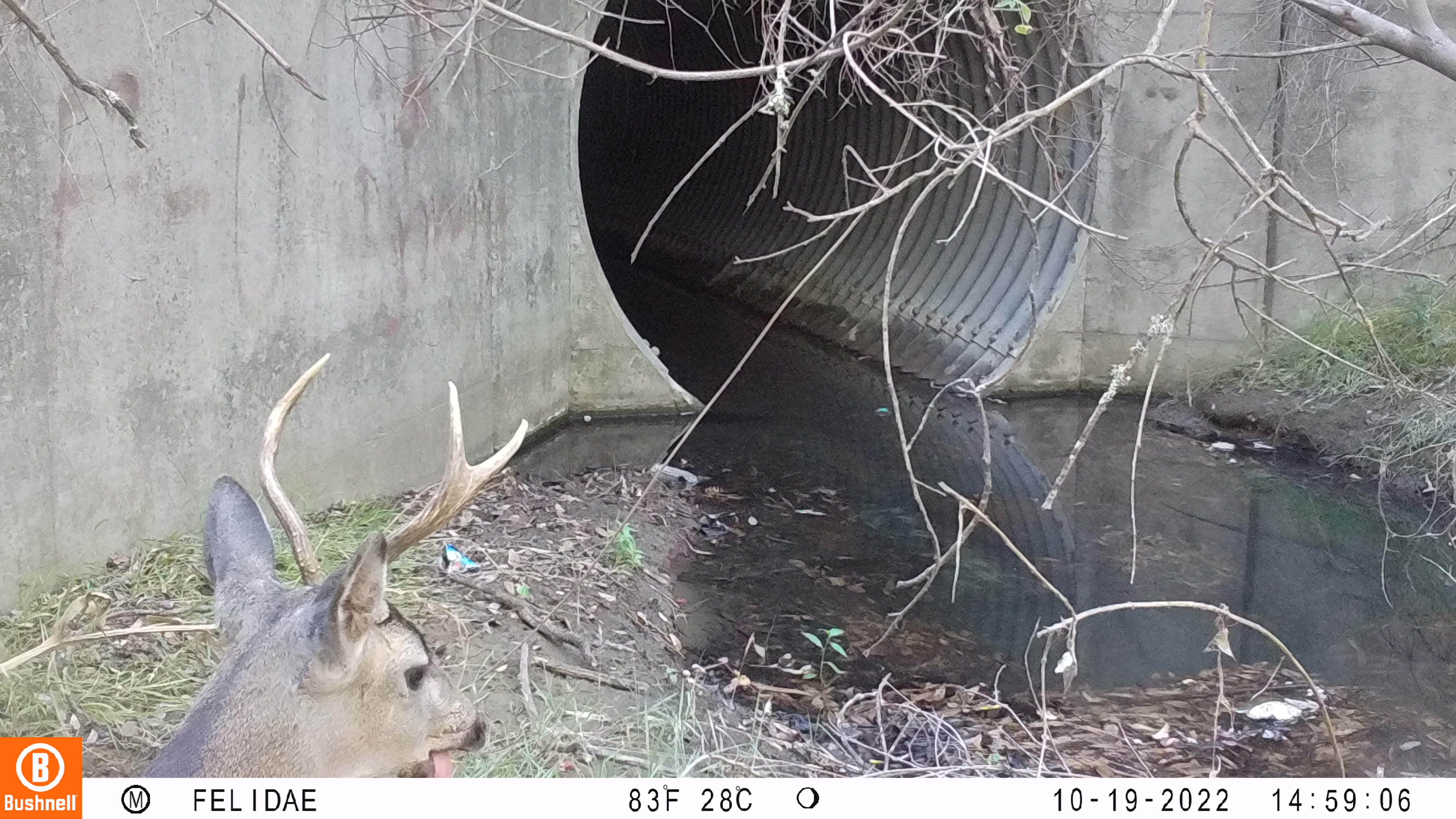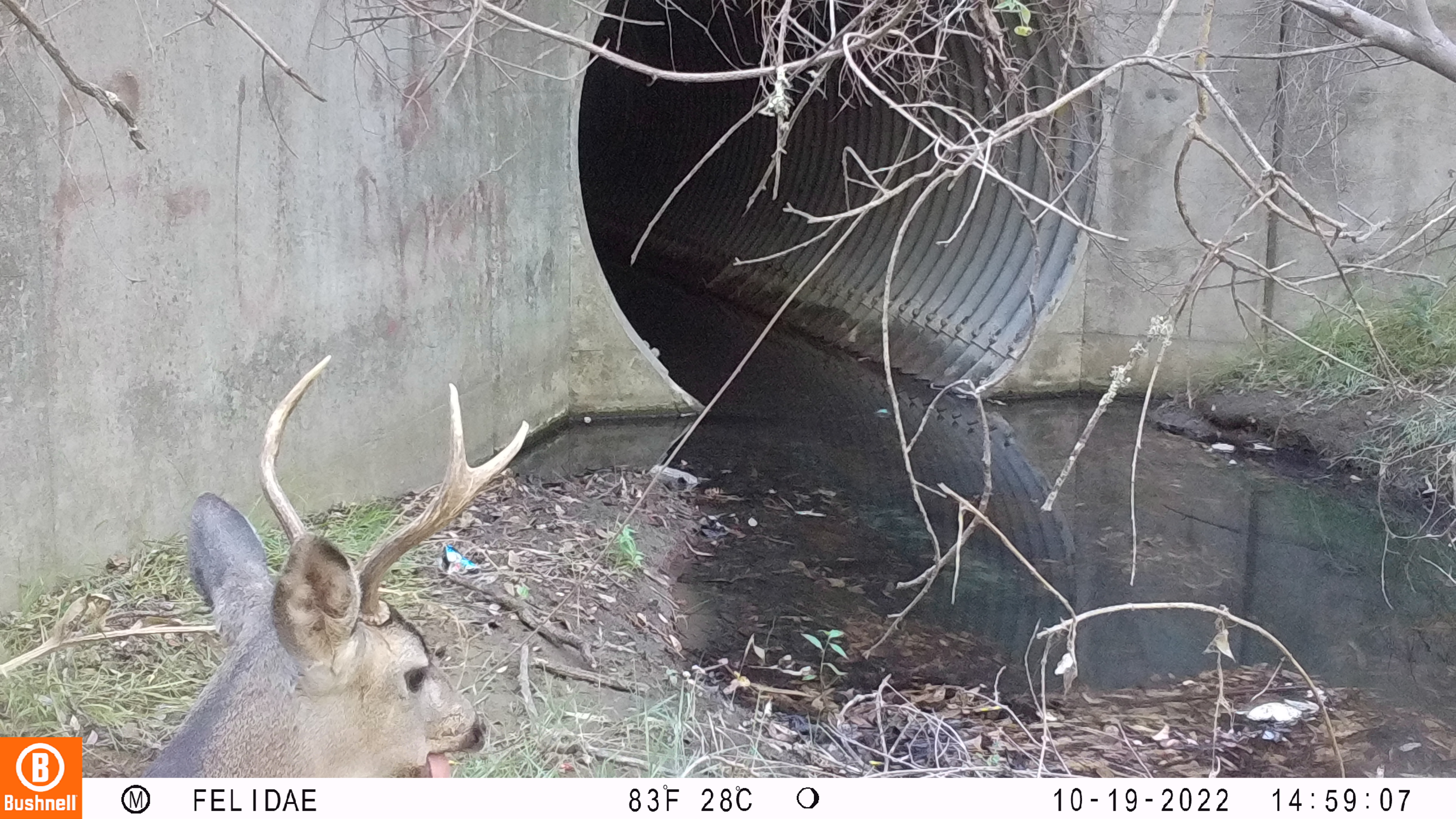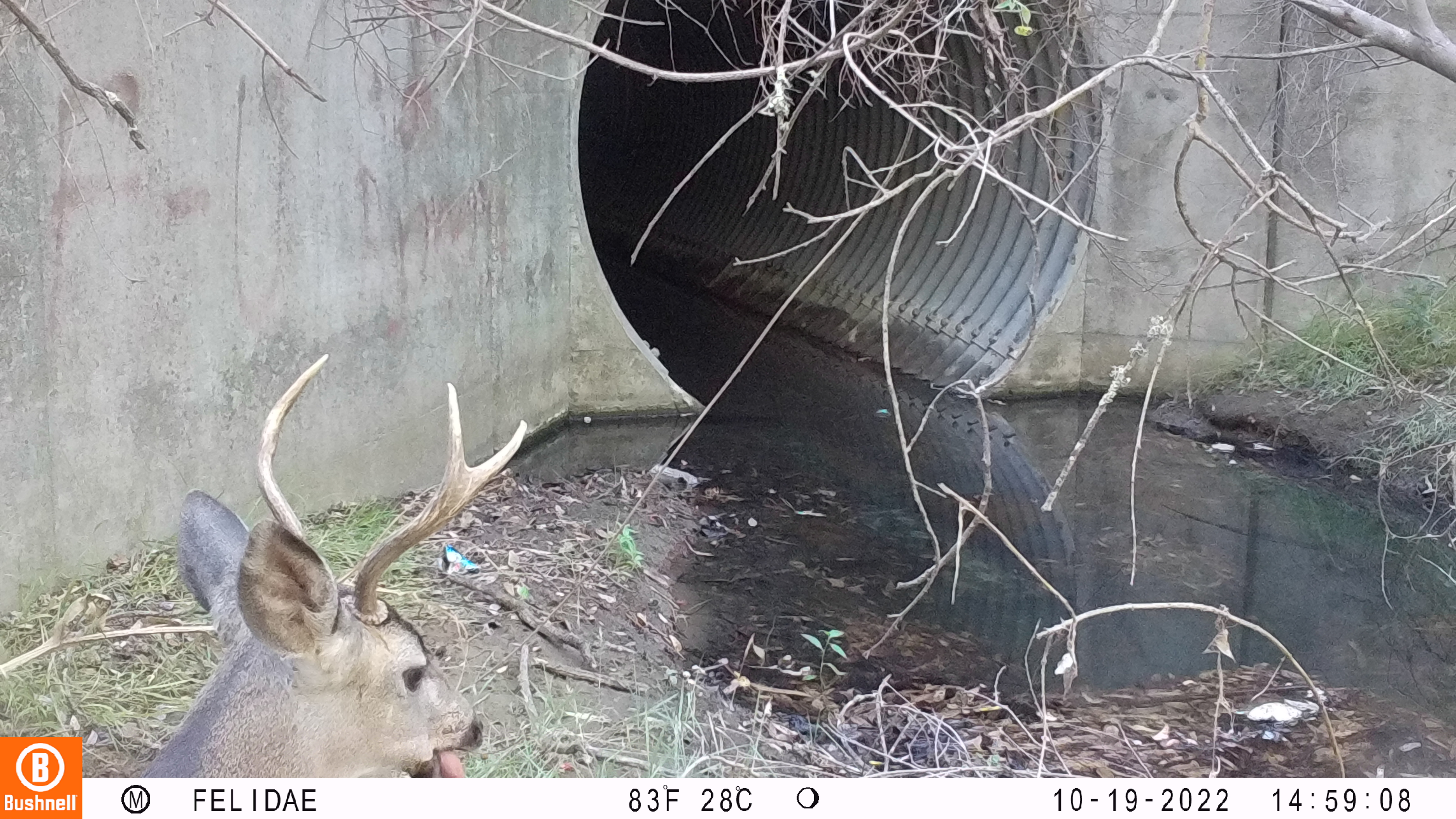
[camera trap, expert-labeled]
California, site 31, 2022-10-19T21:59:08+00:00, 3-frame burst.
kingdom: Animalia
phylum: Chordata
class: Mammalia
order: Artiodactyla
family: Cervidae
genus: Odocoileus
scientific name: Odocoileus hemionus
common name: mule deer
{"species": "mule deer (Odocoileus hemionus)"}